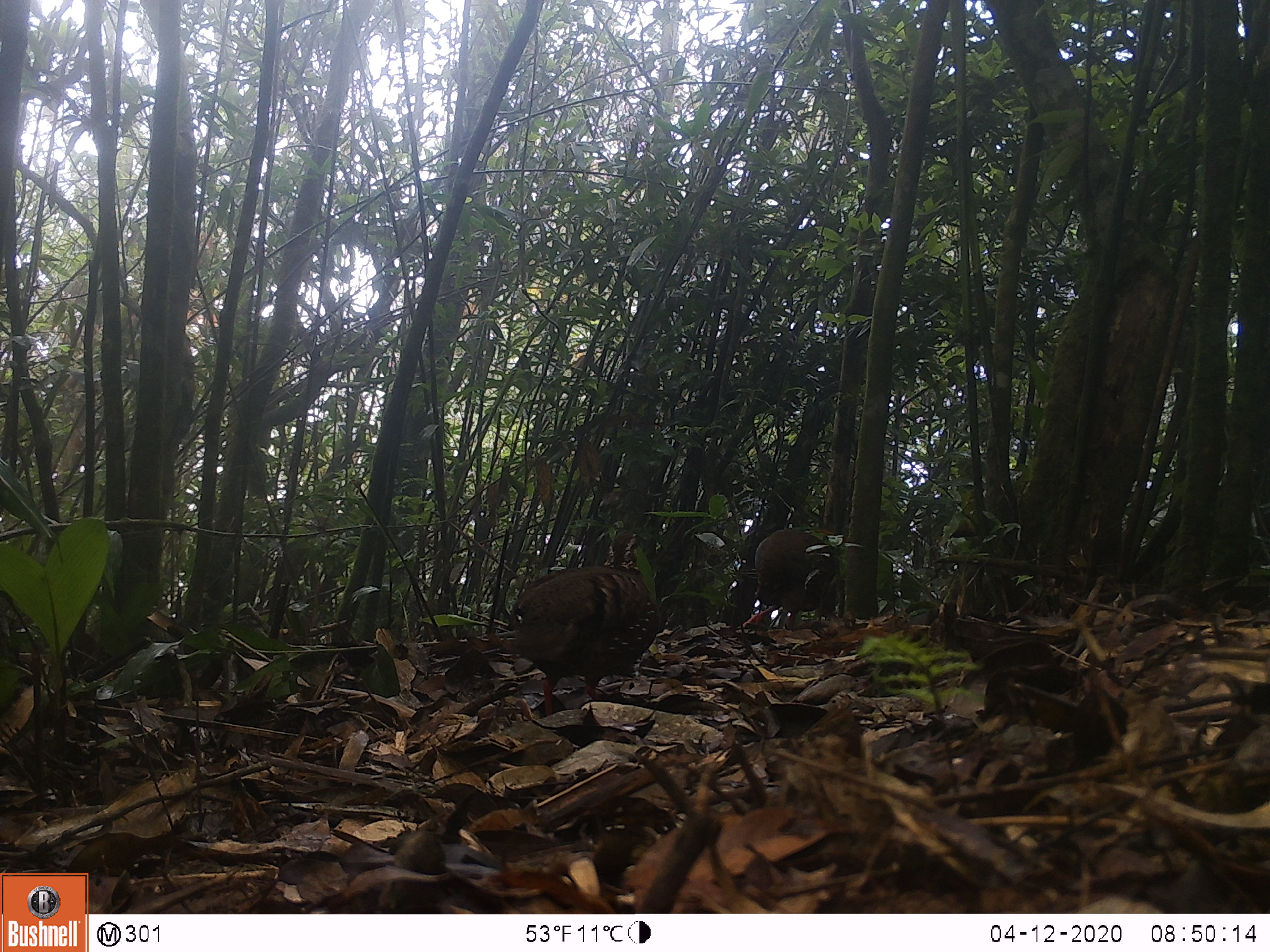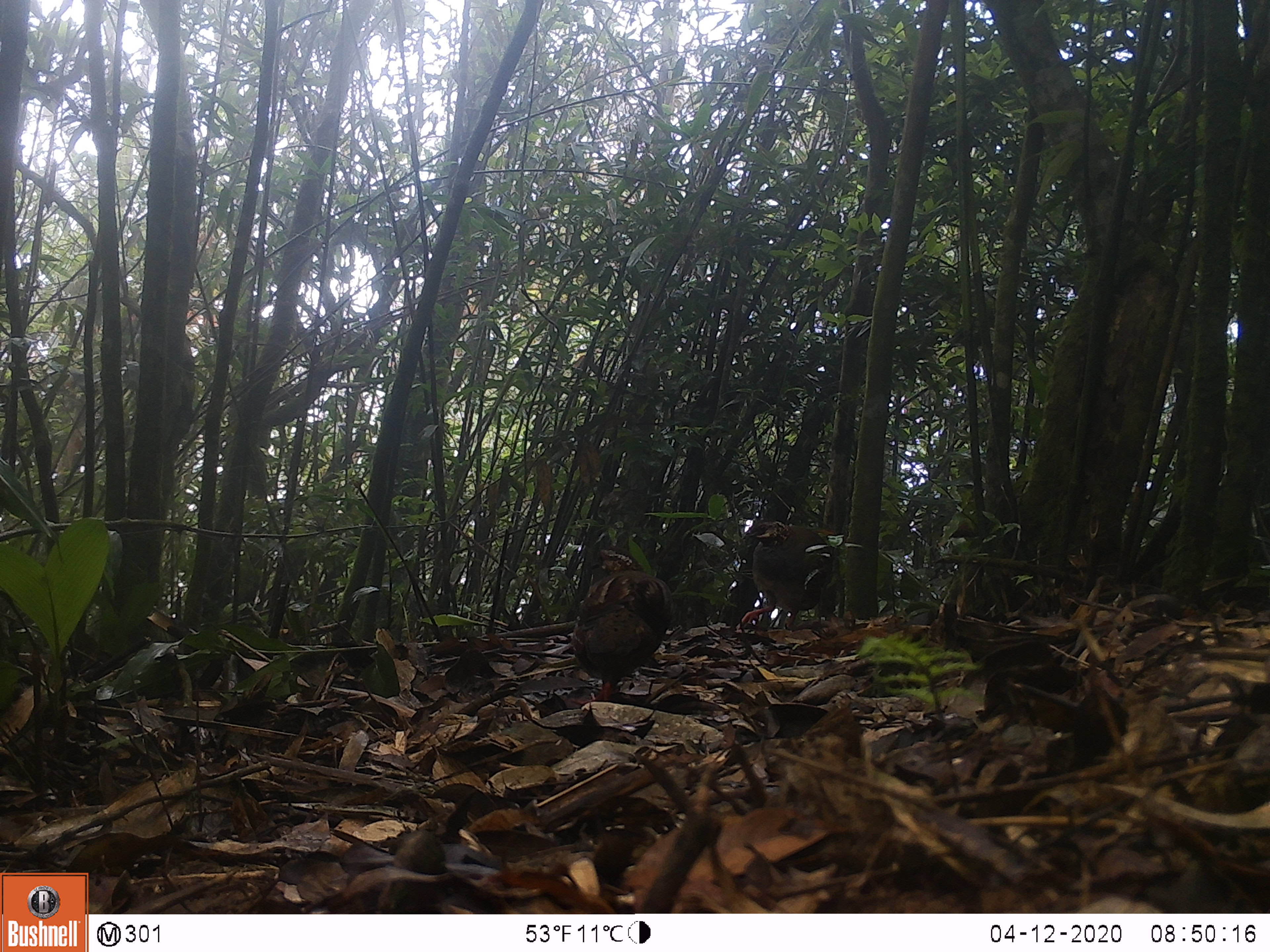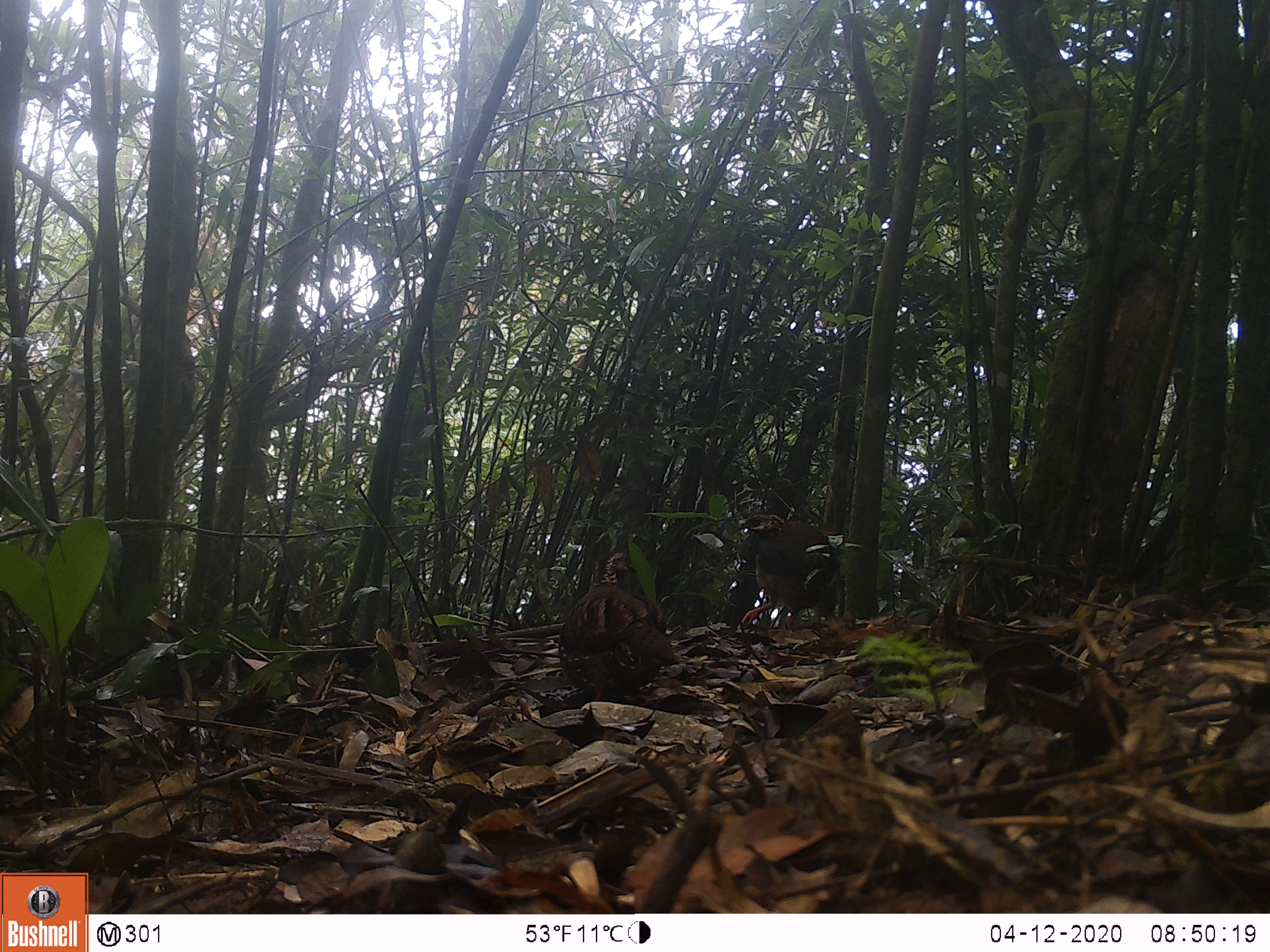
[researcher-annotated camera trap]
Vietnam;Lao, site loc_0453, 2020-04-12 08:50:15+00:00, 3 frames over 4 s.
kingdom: Animalia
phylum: Chordata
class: Aves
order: Galliformes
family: Phasianidae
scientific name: Phasianidae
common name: partridge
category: unidentified partridge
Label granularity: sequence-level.